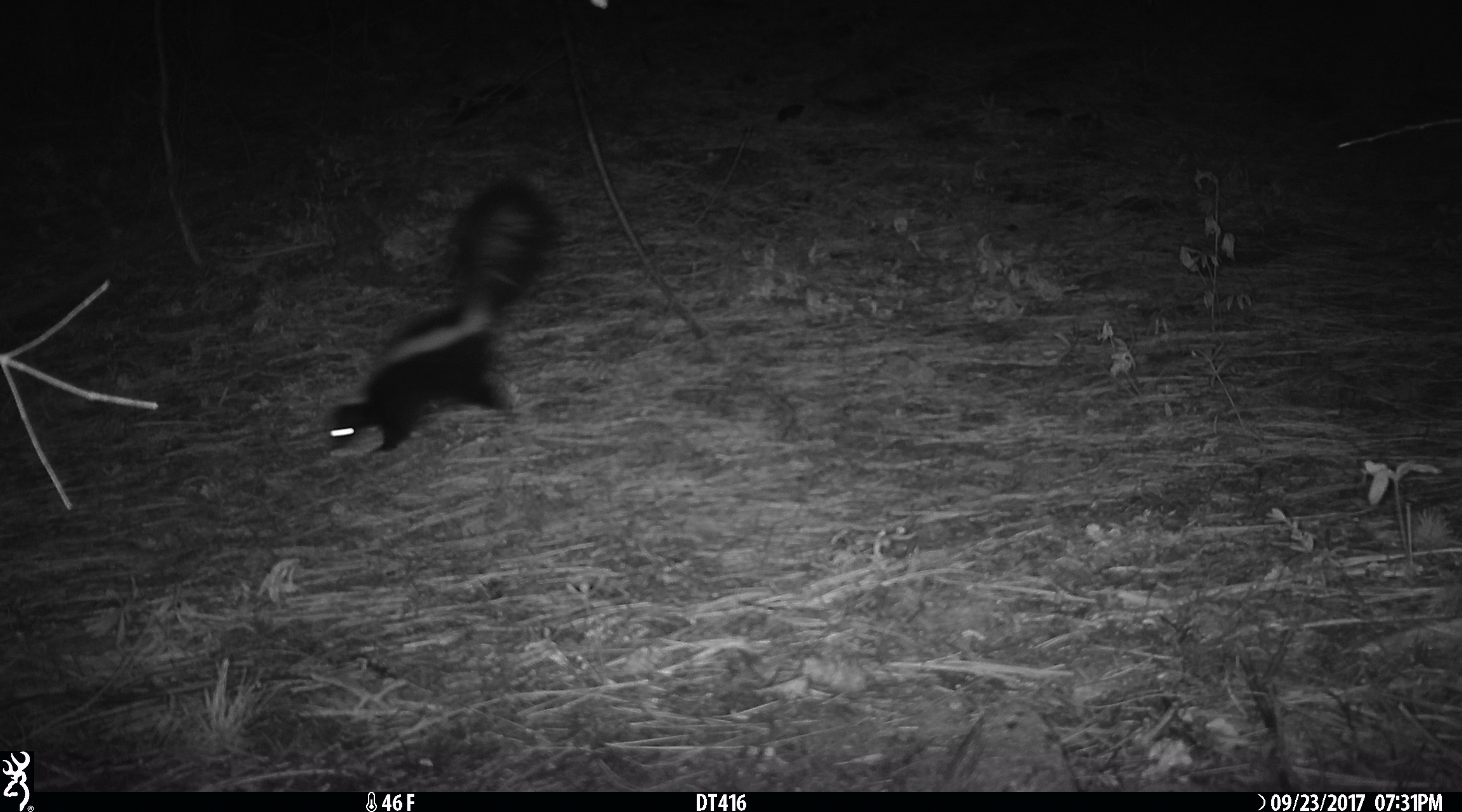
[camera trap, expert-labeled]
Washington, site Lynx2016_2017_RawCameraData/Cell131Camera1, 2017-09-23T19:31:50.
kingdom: Animalia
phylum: Chordata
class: Mammalia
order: Carnivora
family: Mephitidae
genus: Mephitis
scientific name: Mephitis mephitis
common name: striped skunk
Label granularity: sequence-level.